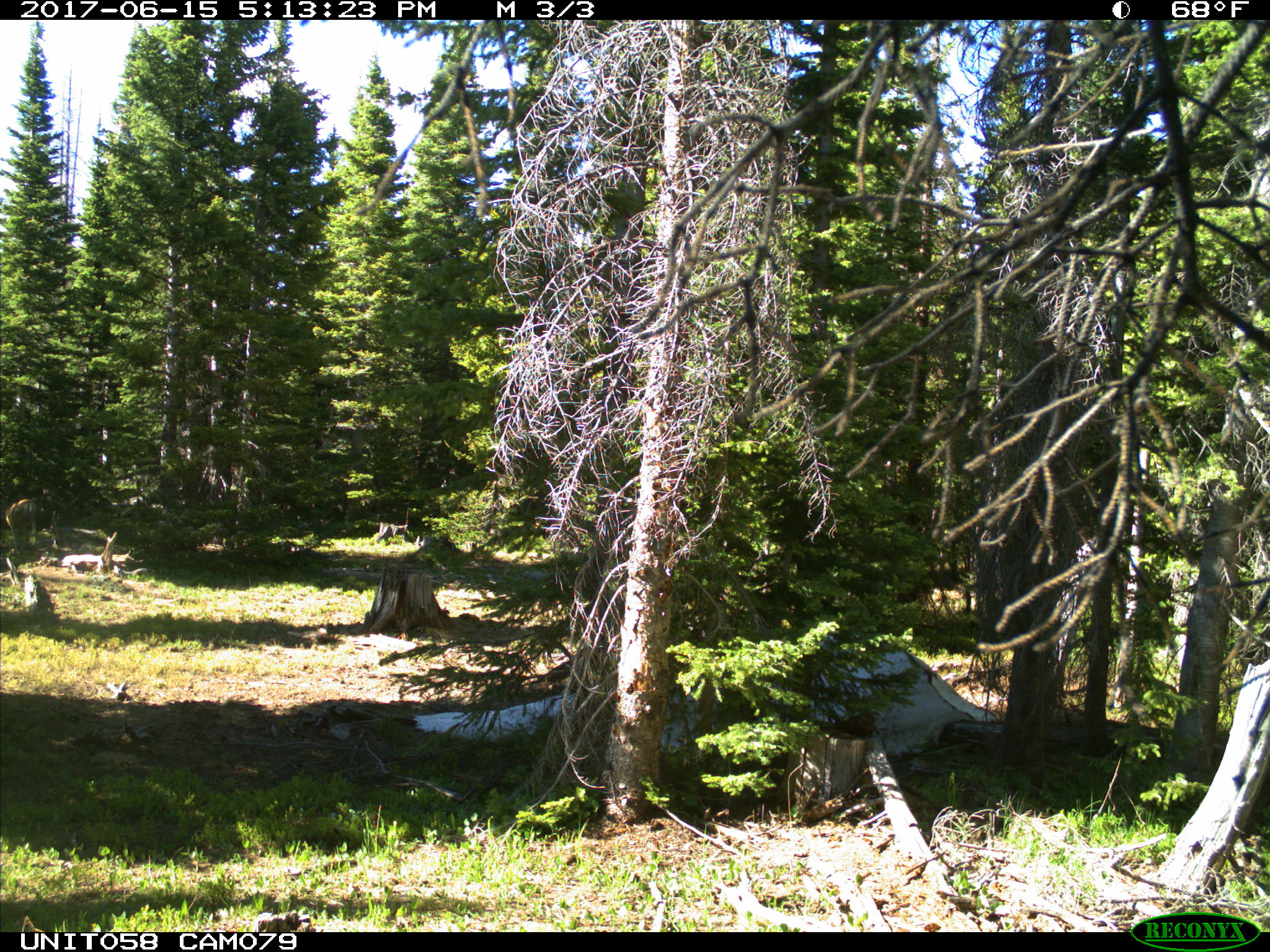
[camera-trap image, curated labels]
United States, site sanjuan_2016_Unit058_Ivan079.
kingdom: Animalia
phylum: Chordata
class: Mammalia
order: Artiodactyla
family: Cervidae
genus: Odocoileus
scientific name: Odocoileus hemionus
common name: mule deer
Odocoileus hemionus (mule deer).